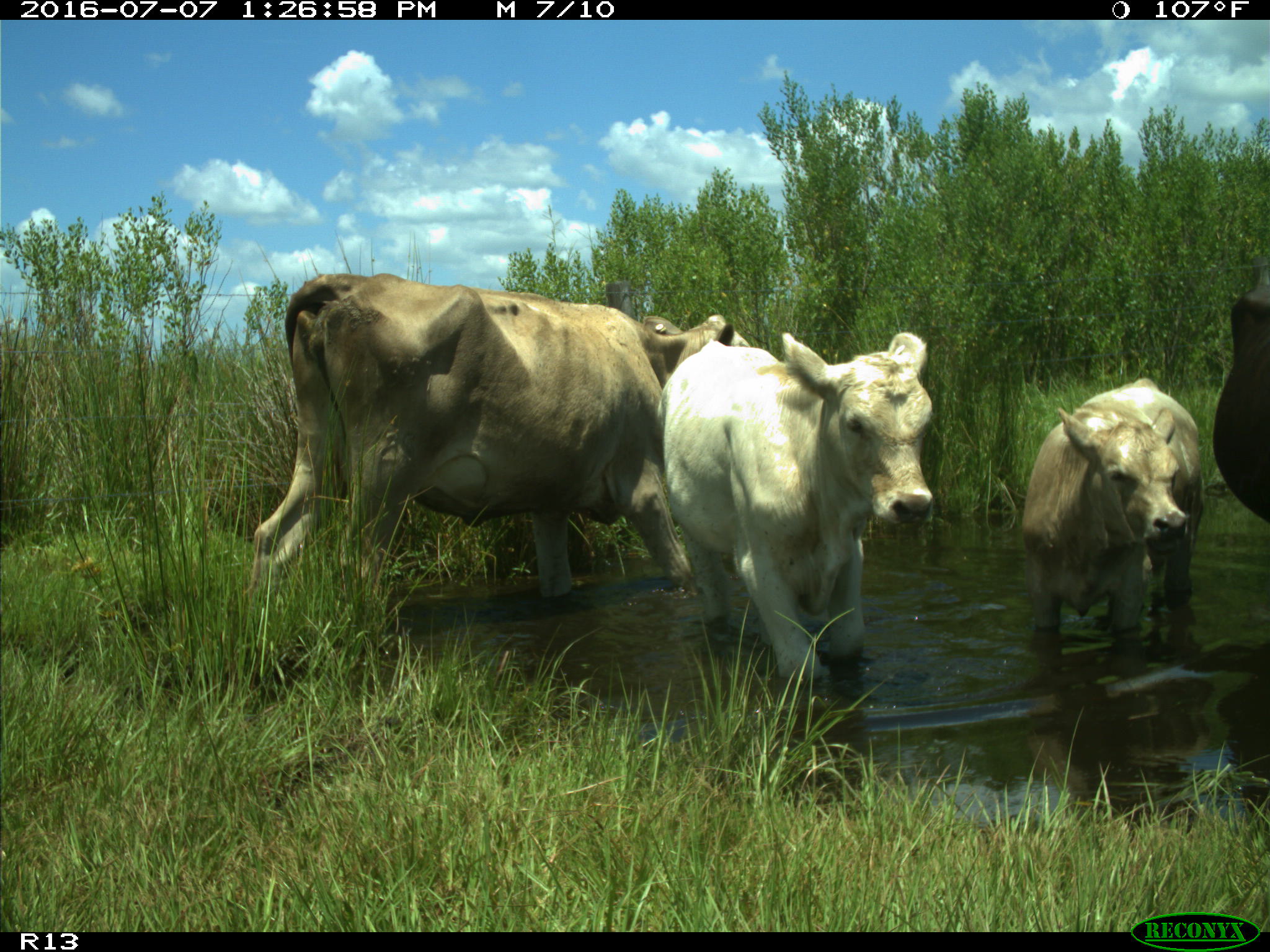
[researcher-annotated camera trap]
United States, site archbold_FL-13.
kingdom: Animalia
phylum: Chordata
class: Mammalia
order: Artiodactyla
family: Bovidae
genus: Bos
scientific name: Bos taurus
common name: domestic cow